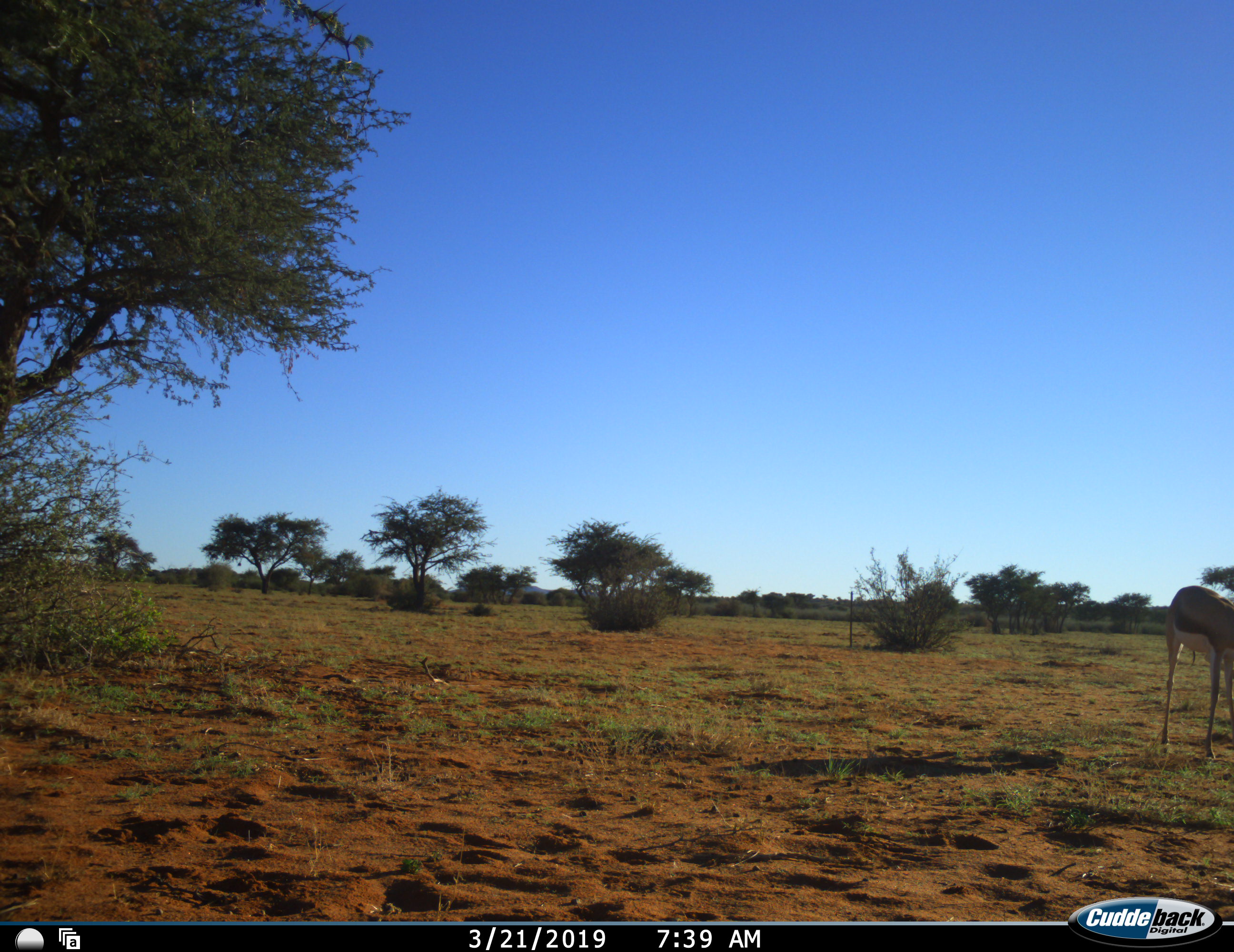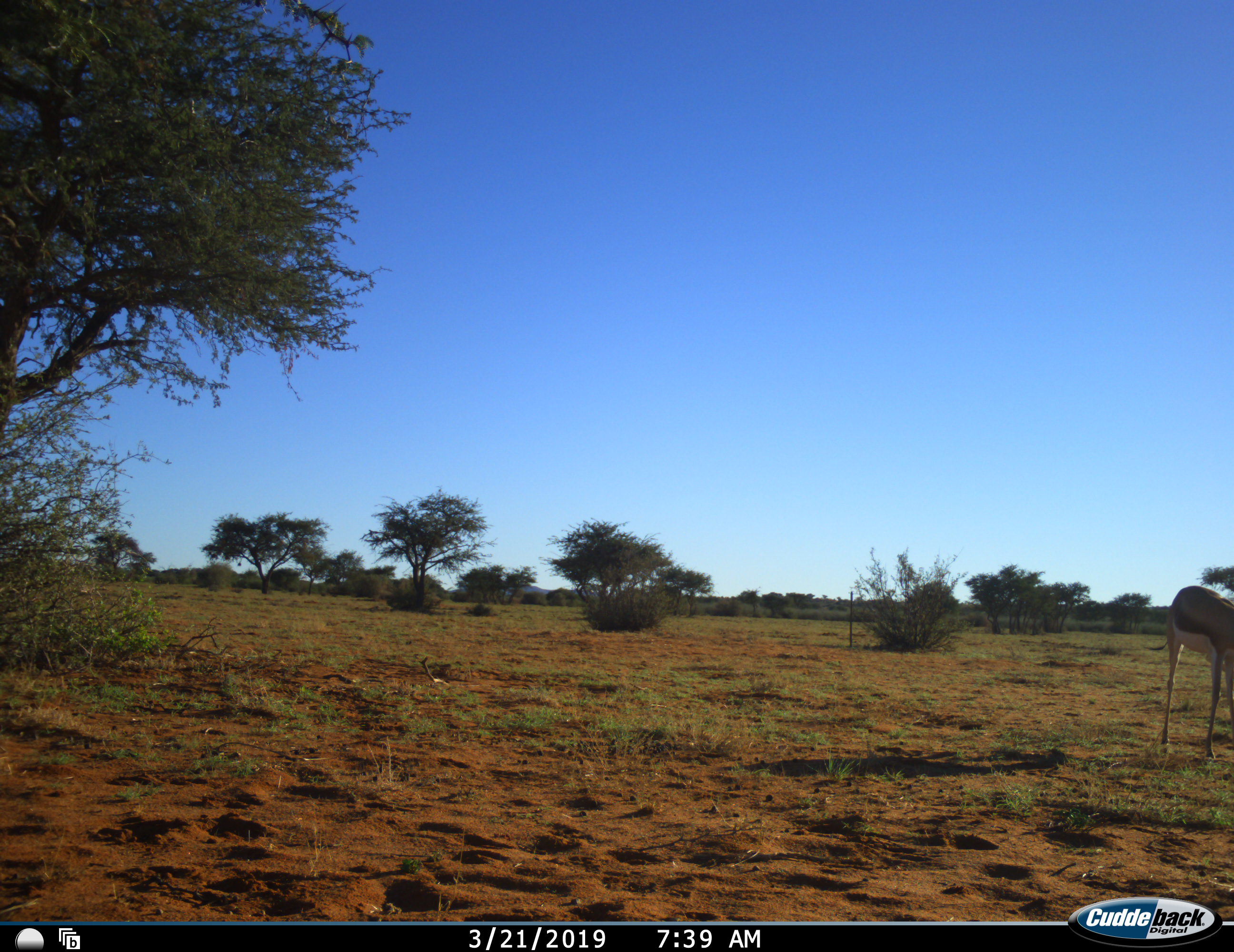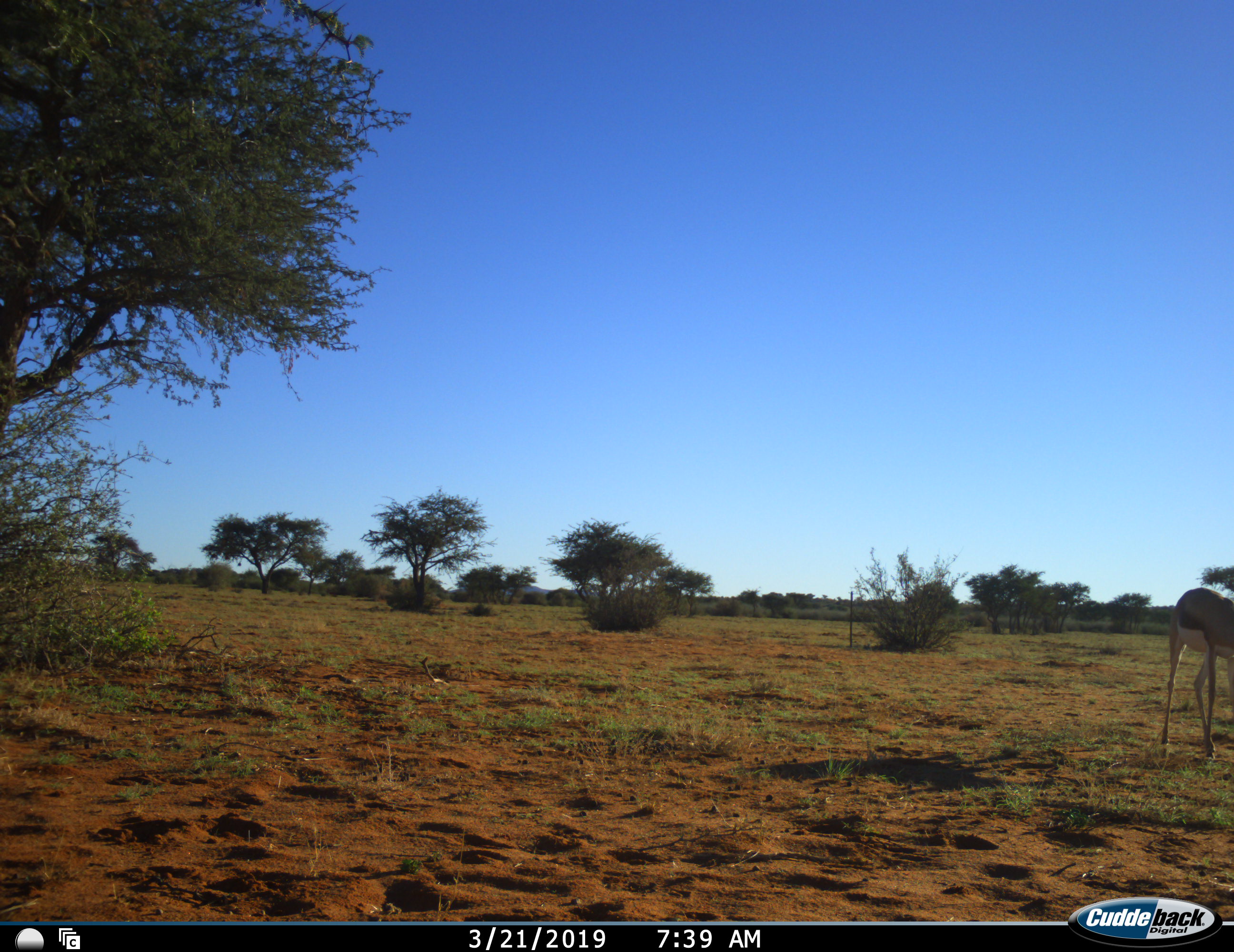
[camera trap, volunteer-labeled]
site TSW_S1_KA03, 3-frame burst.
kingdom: Animalia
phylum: Chordata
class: Mammalia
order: Artiodactyla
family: Bovidae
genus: Antidorcas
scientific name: Antidorcas marsupialis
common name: springbok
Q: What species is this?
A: Springbok (Antidorcas marsupialis).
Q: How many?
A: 1.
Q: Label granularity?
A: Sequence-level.